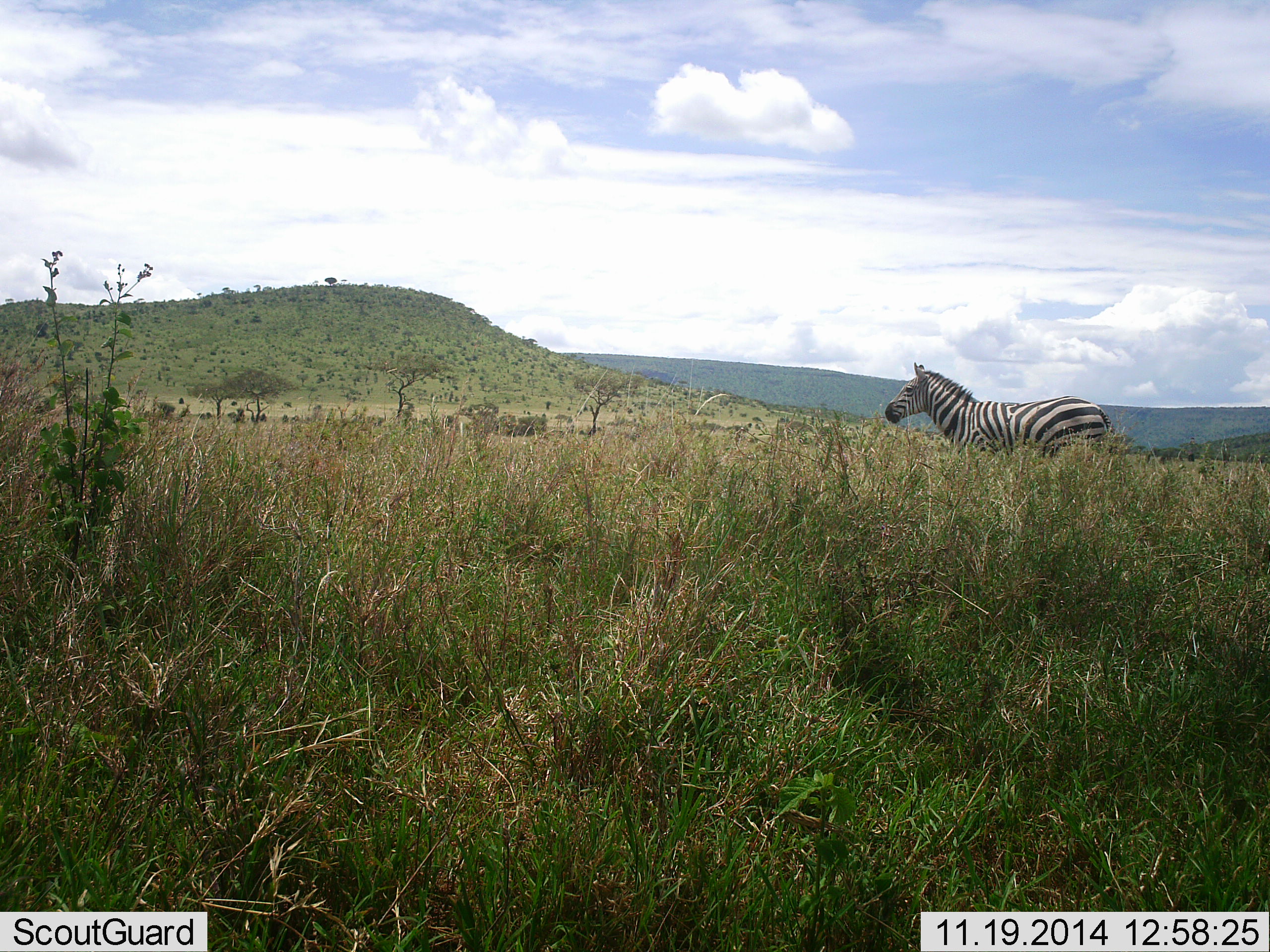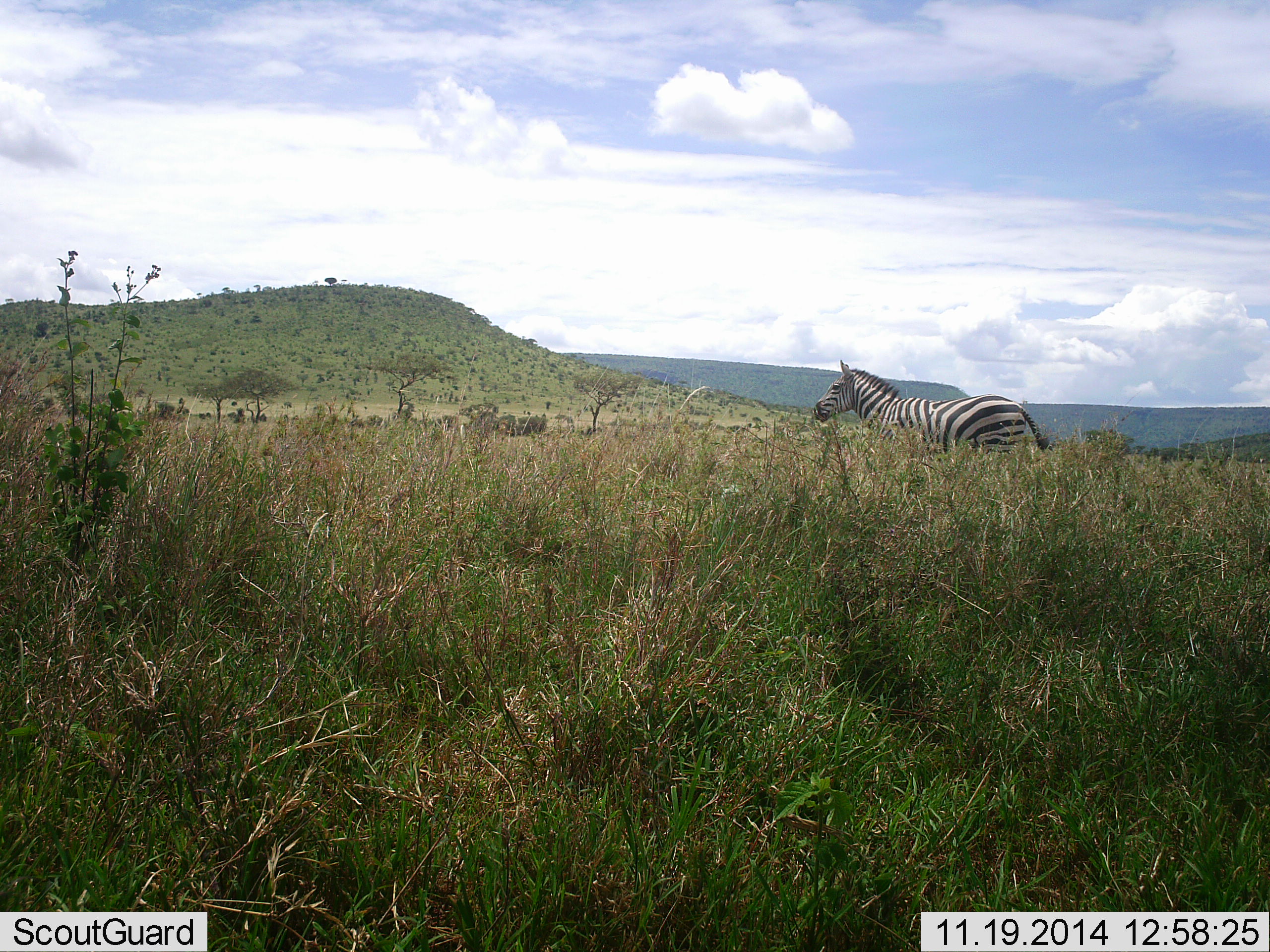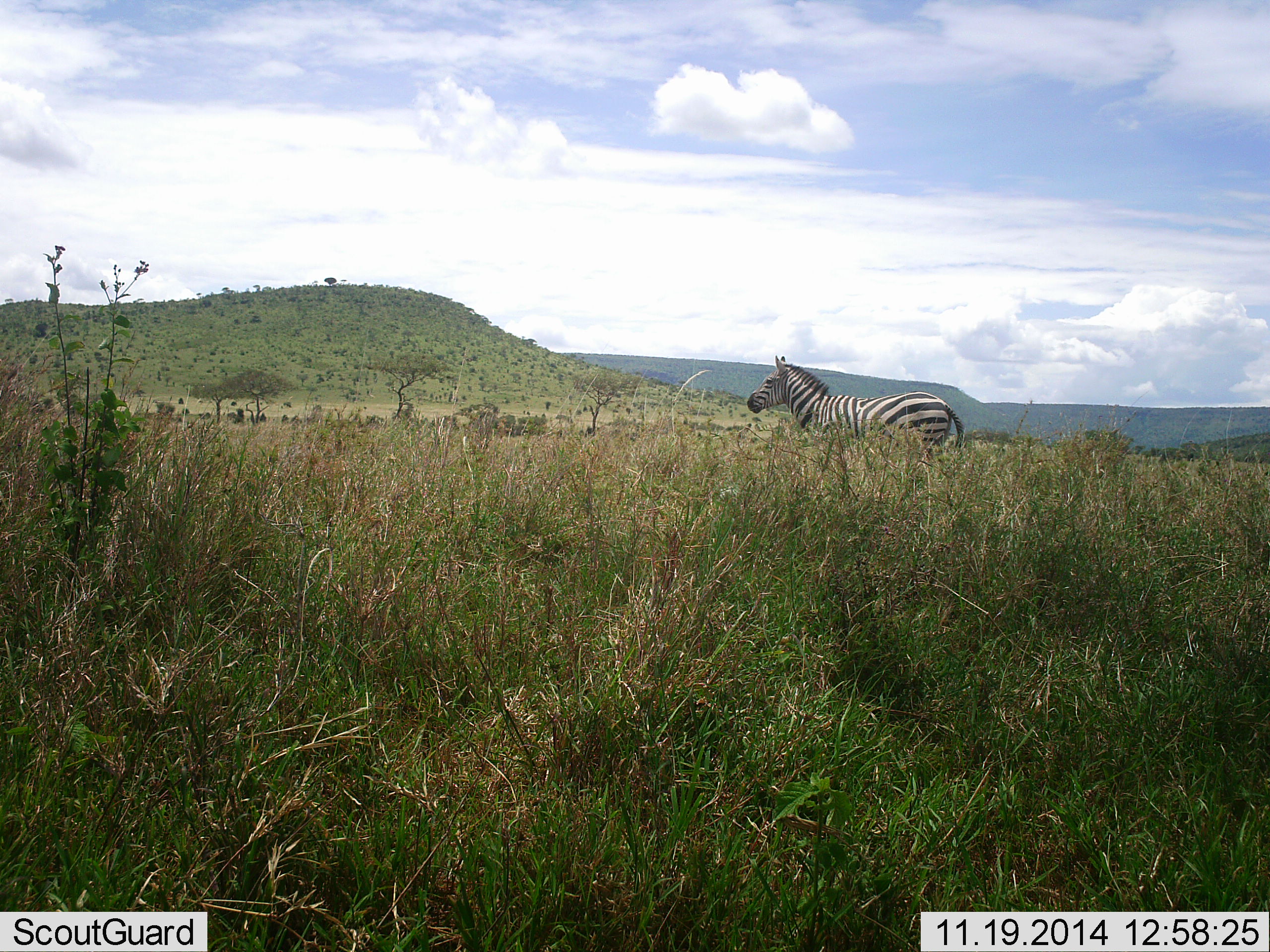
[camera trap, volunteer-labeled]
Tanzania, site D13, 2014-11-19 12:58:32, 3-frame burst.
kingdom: Animalia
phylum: Chordata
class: Mammalia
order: Perissodactyla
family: Equidae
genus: Equus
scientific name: Equus quagga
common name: plains zebra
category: zebra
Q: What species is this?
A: Zebra (plains zebra) (Equus quagga).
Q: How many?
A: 1.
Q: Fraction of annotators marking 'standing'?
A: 10%.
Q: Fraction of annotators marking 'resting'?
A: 0%.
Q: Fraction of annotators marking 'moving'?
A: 90%.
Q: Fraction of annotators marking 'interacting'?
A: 0%.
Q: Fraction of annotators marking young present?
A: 0%.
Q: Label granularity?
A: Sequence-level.